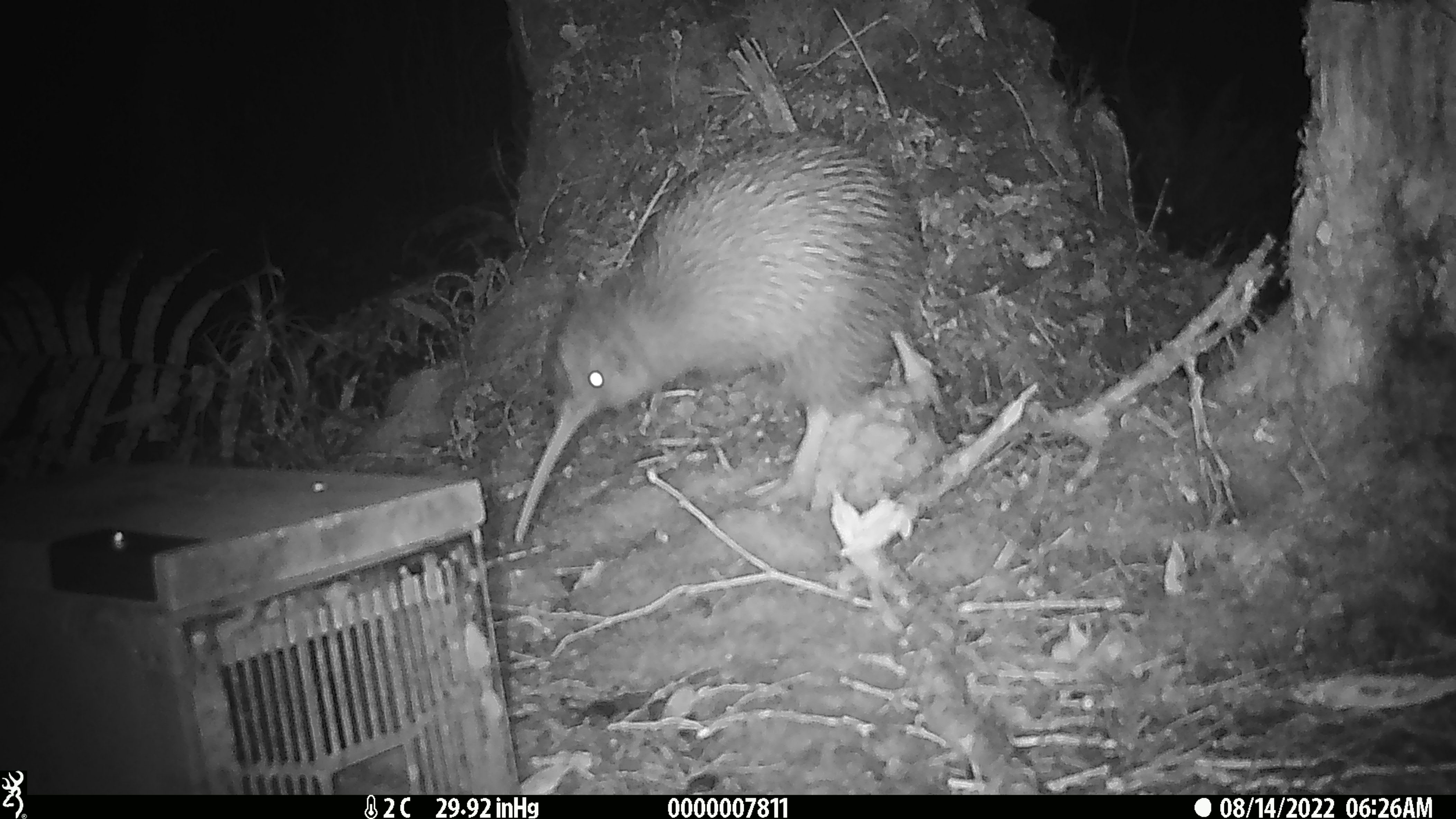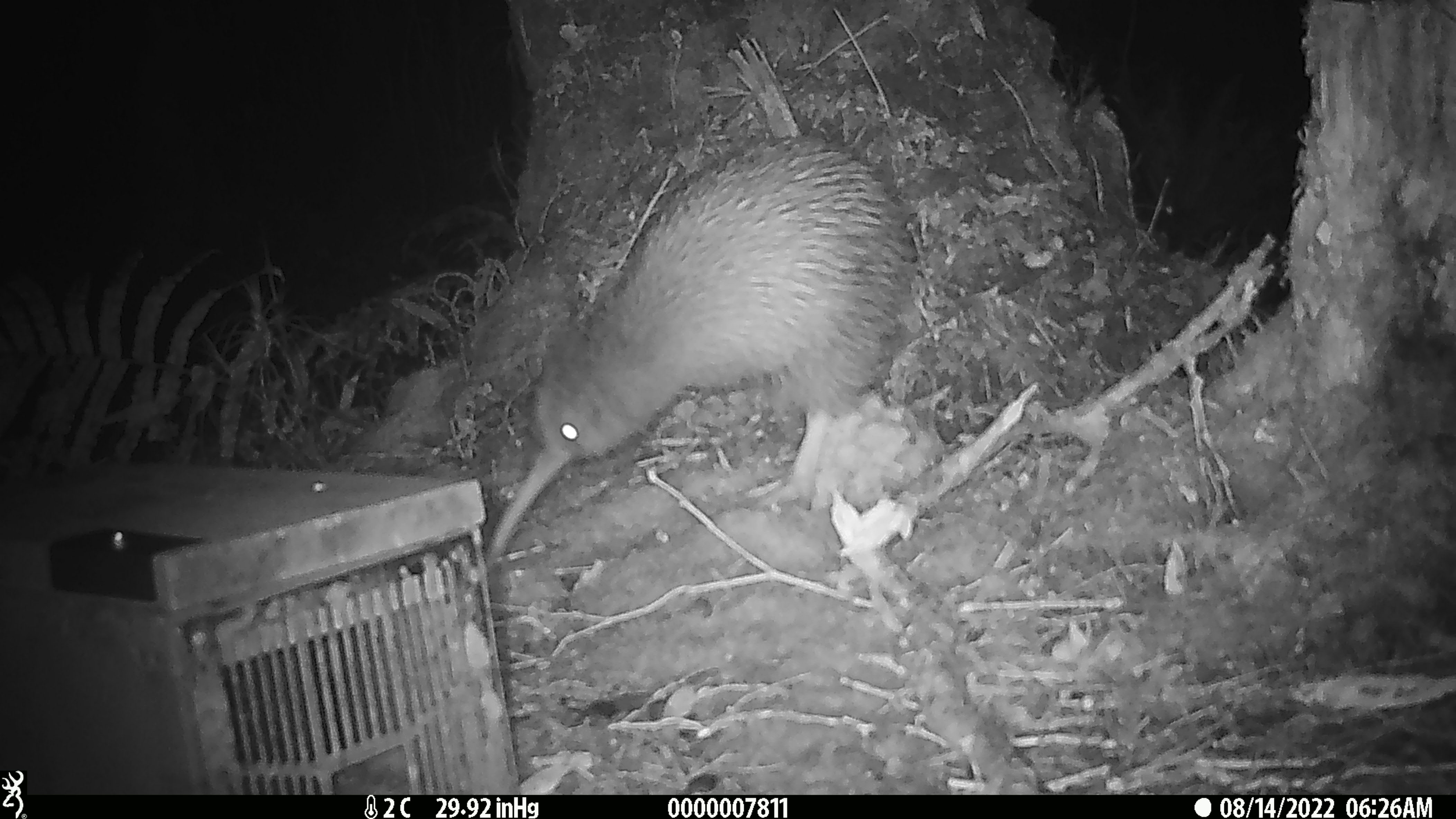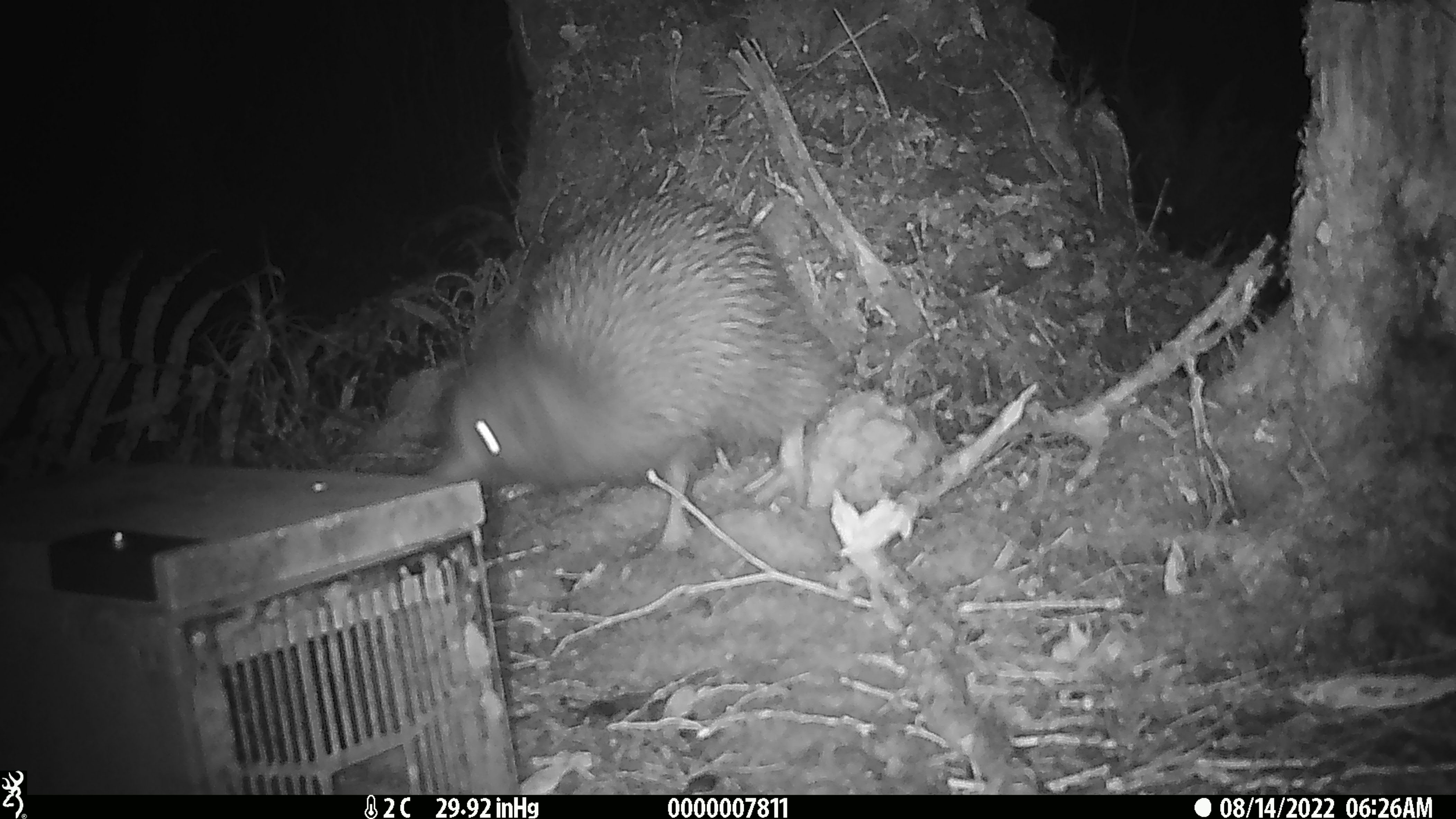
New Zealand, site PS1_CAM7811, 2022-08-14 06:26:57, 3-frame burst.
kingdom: Animalia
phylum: Chordata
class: Aves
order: Apterygiformes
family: Apterygidae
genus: Apteryx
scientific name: Apteryx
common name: kiwi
Kiwi (Apteryx).